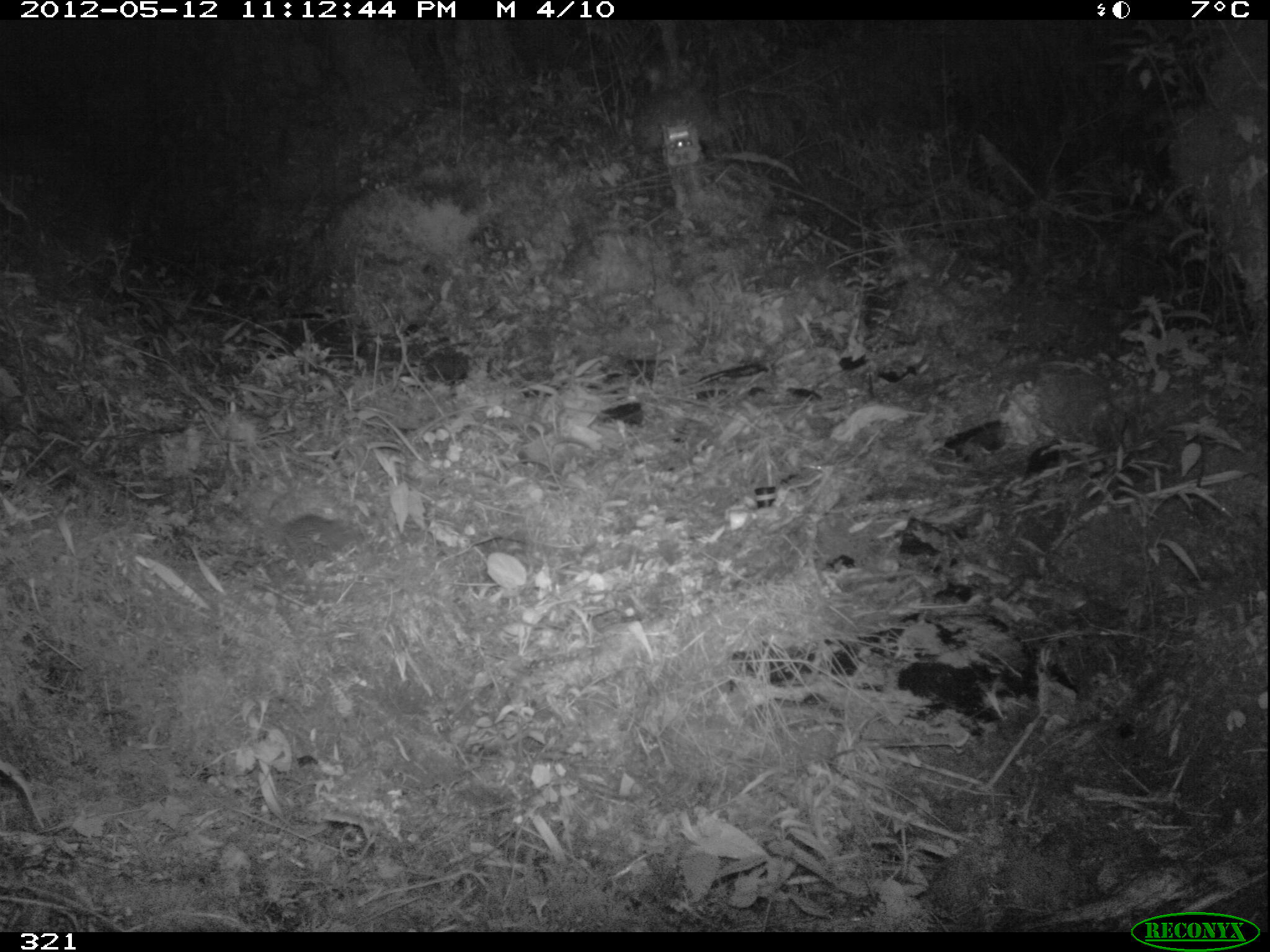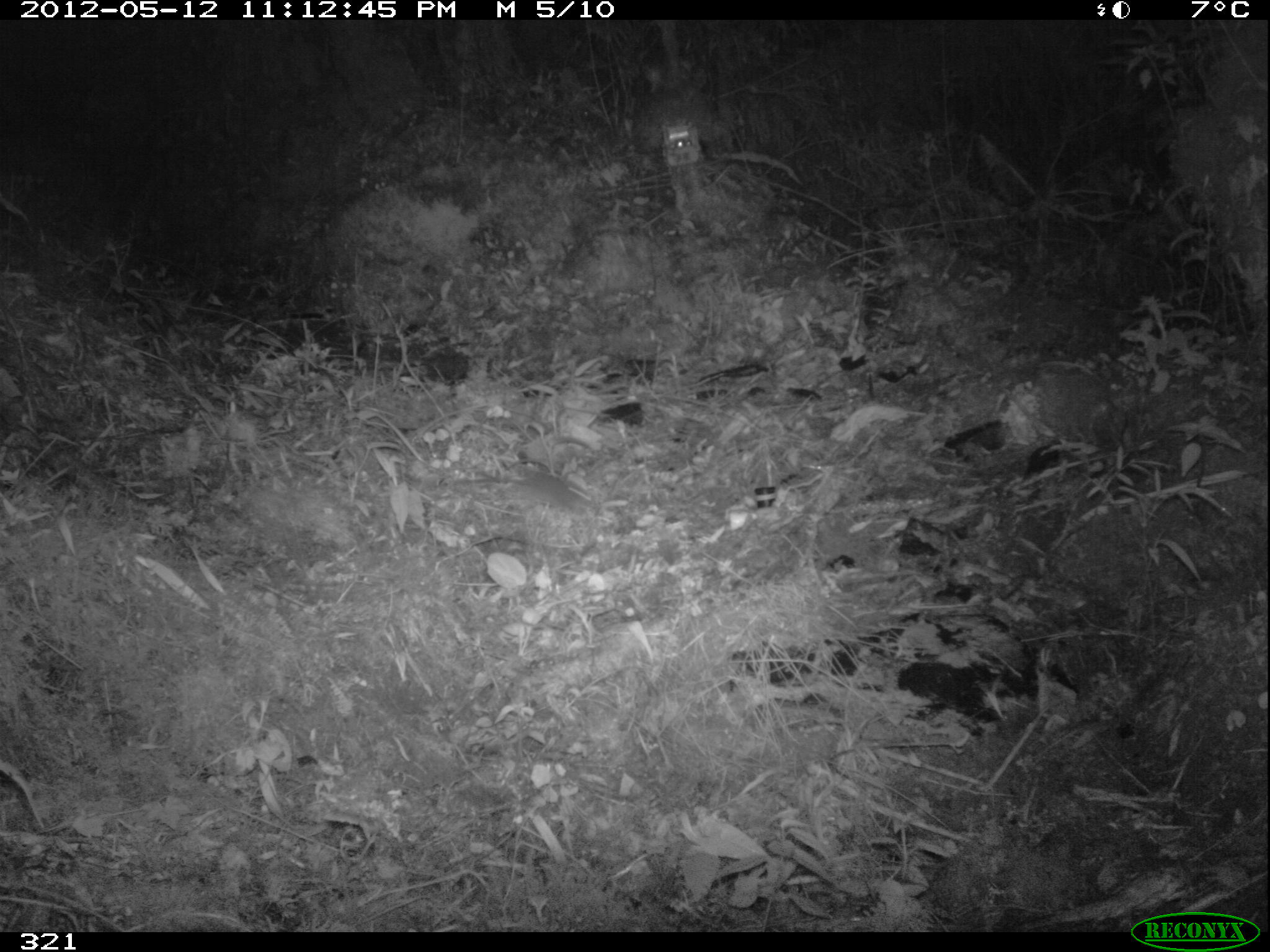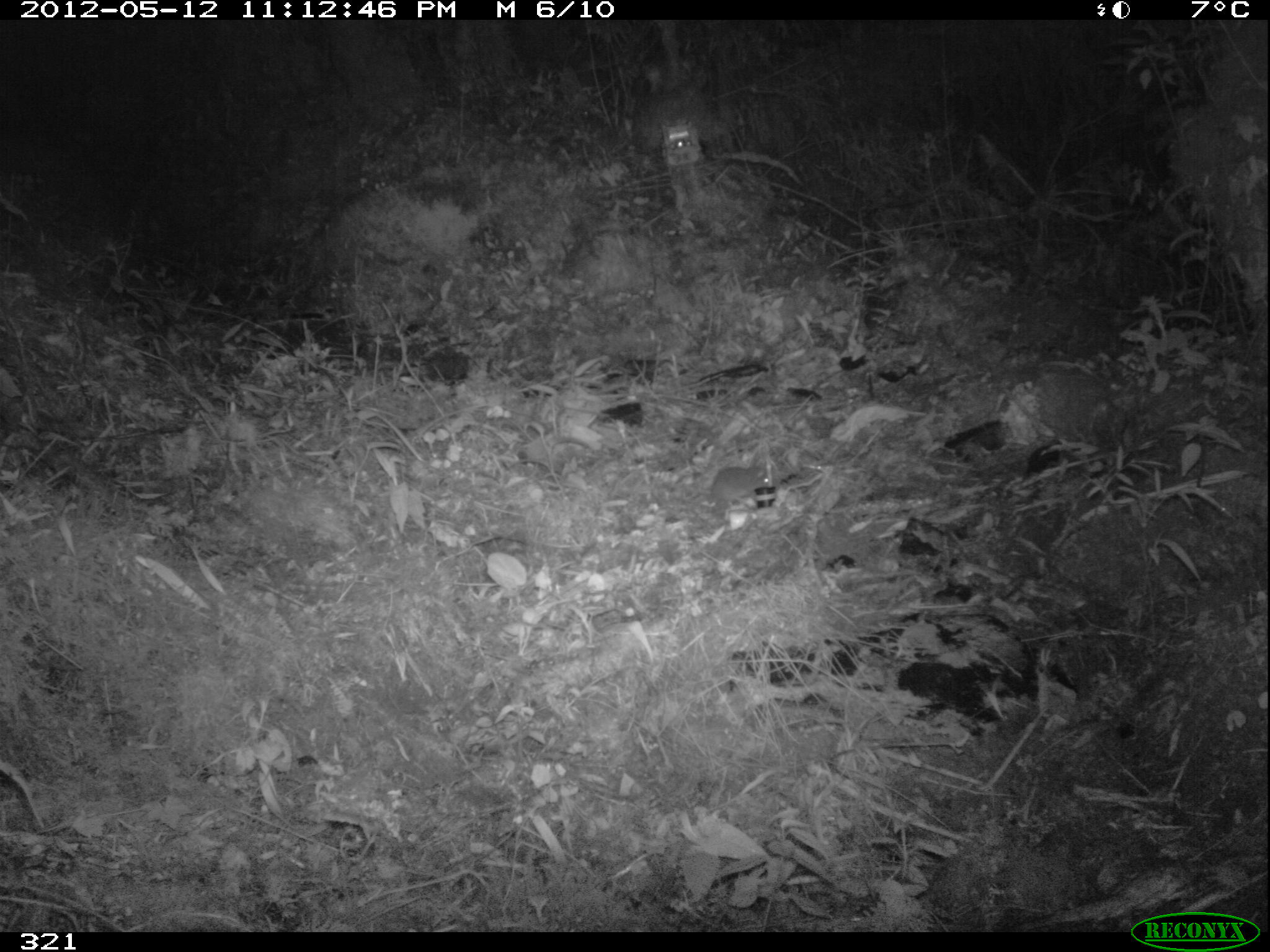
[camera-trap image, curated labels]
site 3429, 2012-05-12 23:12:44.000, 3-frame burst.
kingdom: Animalia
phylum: Chordata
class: Mammalia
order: Rodentia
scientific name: Rodentia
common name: rodents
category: unknown rodent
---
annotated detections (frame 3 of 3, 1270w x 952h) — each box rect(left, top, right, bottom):
unknown rodent: rect(708, 466, 769, 506)